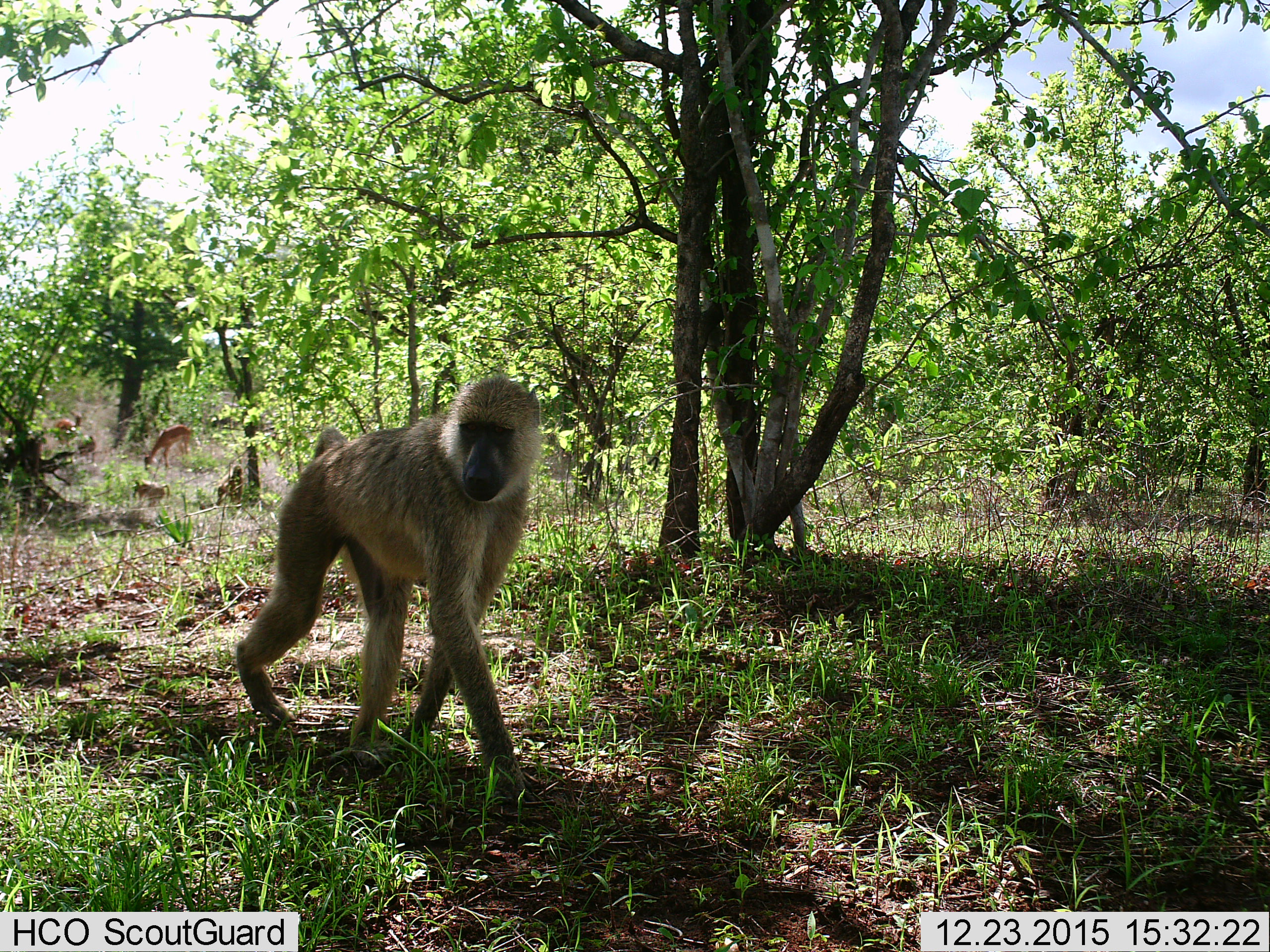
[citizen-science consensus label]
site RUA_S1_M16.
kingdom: Animalia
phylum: Chordata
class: Mammalia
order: Primates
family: Cercopithecidae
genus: Papio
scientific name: Papio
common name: baboon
Baboon (Papio), count 3. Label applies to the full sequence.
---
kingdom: Animalia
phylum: Chordata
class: Mammalia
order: Artiodactyla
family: Bovidae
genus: Aepyceros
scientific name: Aepyceros melampus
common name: impala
Impala (Aepyceros melampus), count 2. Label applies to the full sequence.